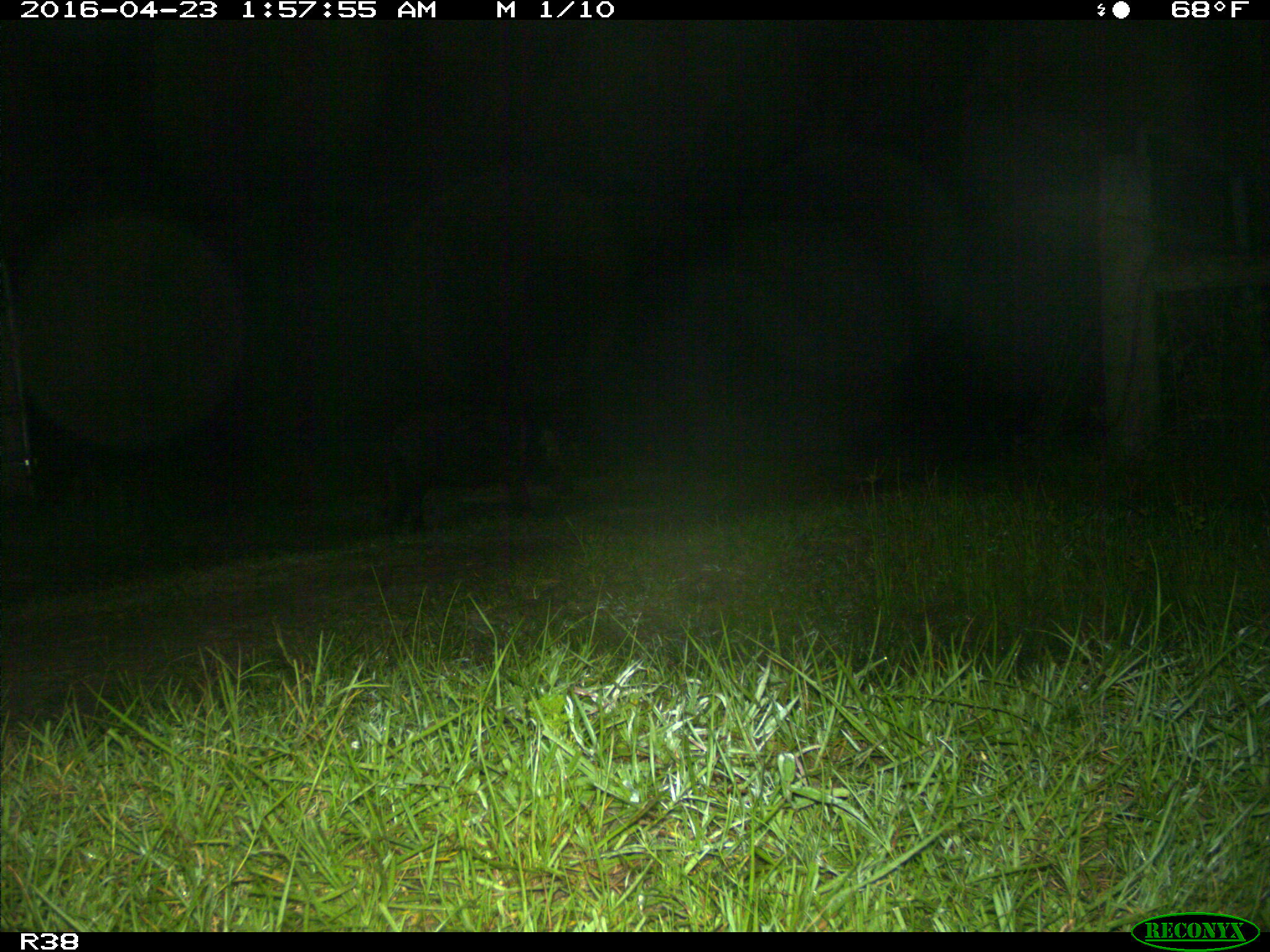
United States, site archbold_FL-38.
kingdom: Animalia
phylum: Chordata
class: Mammalia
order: Artiodactyla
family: Suidae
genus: Sus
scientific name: Sus scrofa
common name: wild boar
Sus scrofa (wild boar).